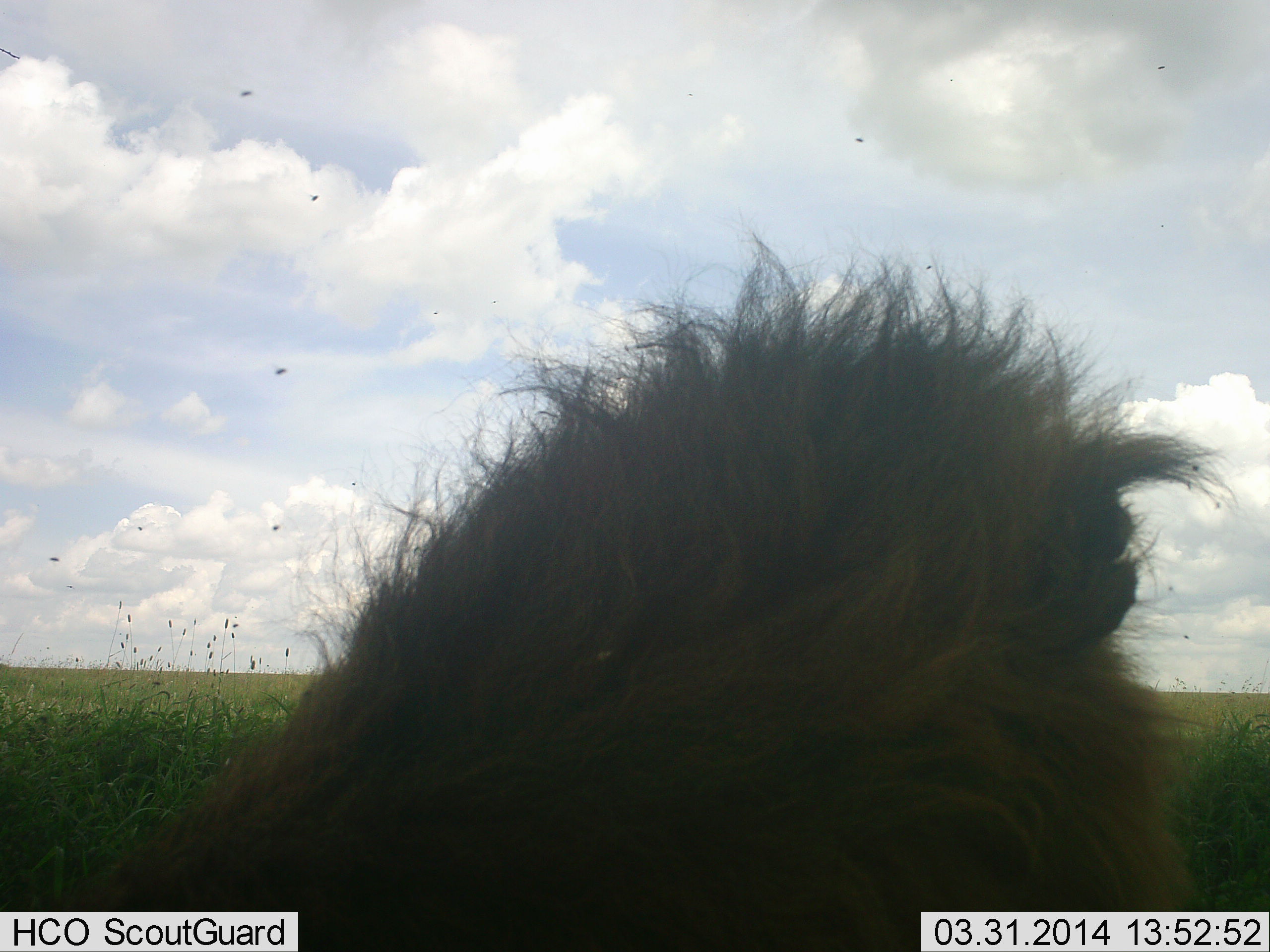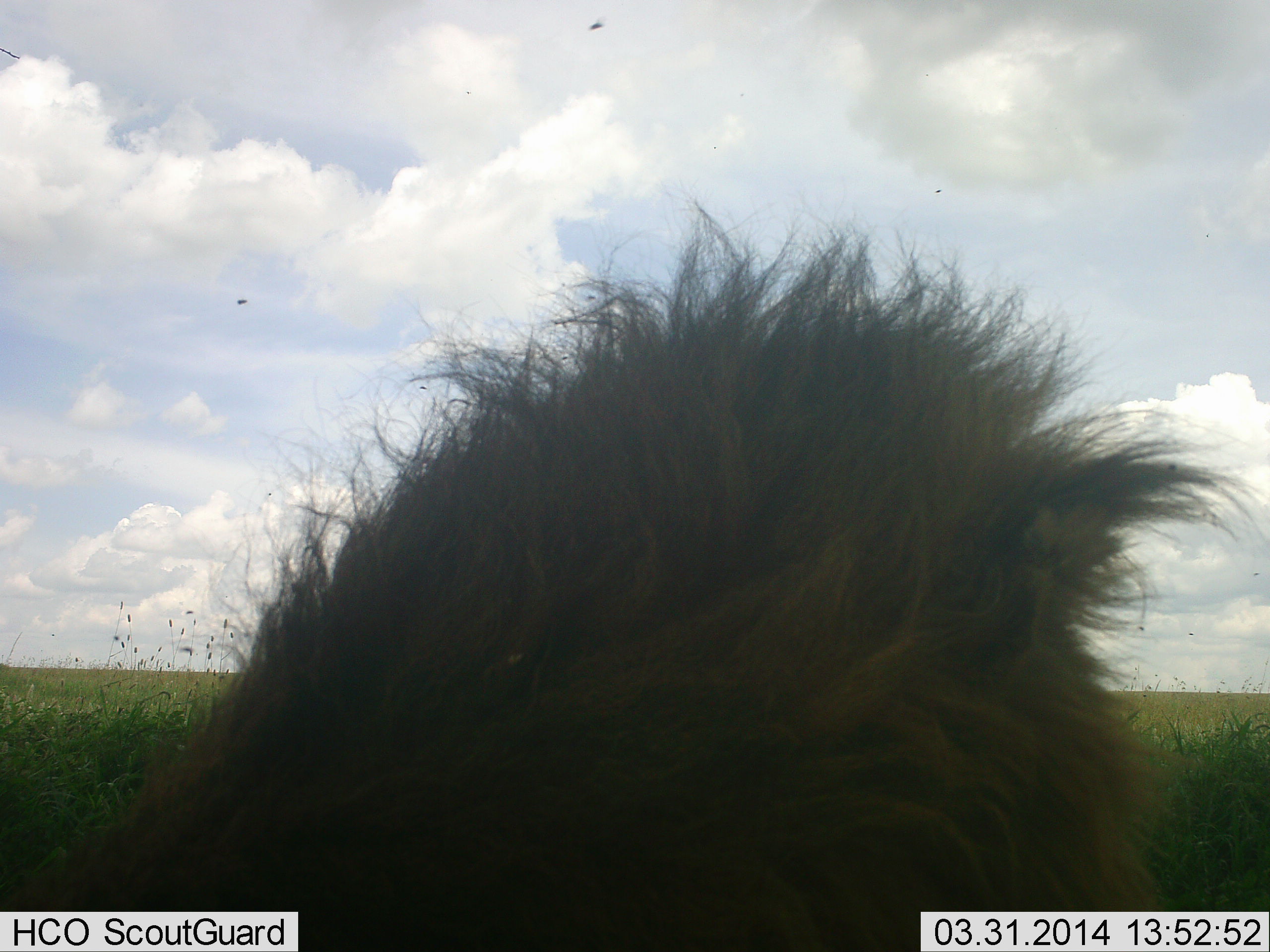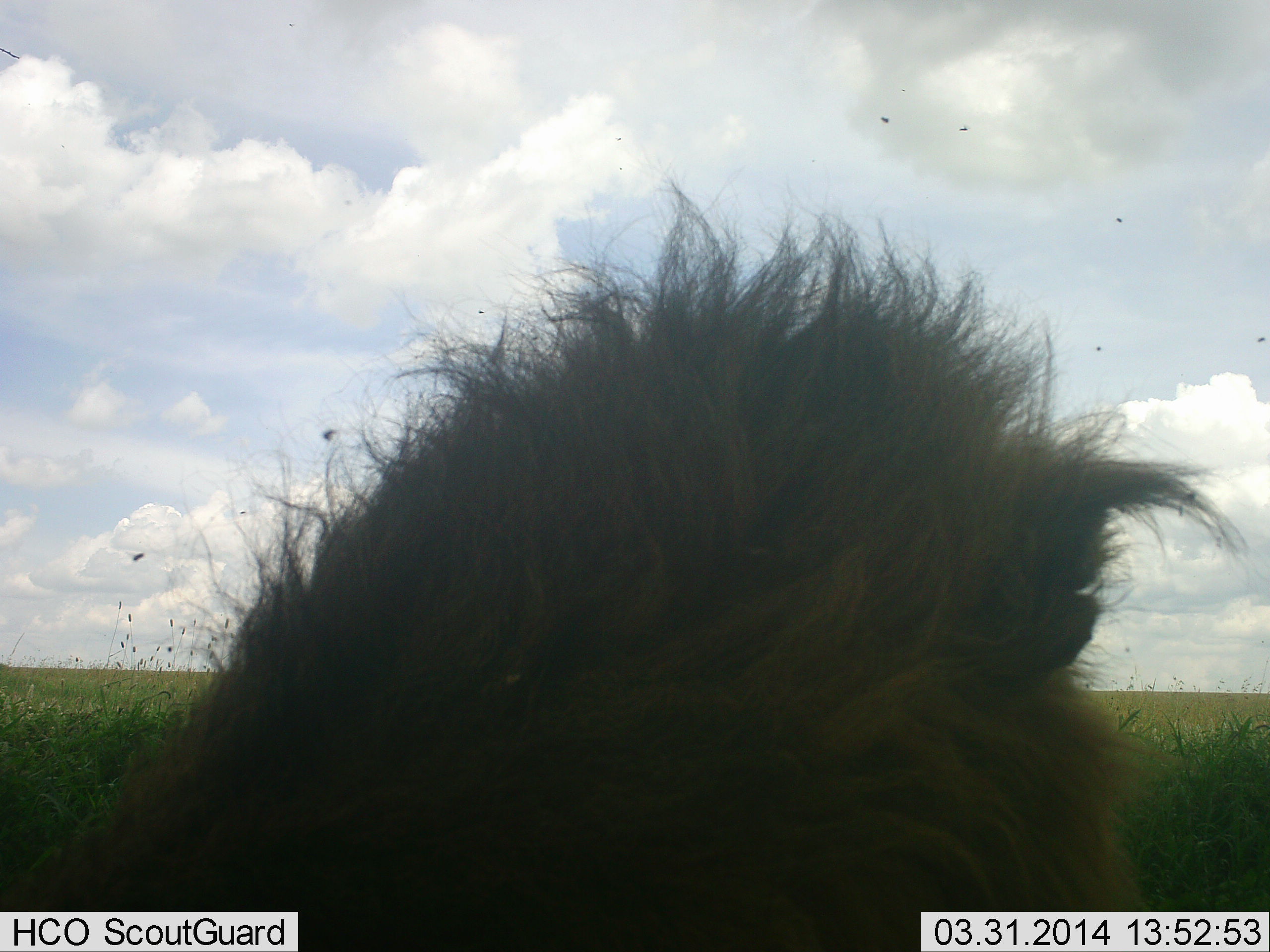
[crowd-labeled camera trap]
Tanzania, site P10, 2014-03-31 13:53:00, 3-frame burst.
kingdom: Animalia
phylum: Chordata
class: Mammalia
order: Carnivora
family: Felidae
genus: Panthera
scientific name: Panthera leo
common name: lion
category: lionmale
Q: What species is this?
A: Lionmale (lion) (Panthera leo).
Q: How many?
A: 1.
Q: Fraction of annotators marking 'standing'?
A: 18%.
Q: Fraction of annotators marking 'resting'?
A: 82%.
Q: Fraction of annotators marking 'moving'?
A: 0%.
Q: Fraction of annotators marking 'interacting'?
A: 0%.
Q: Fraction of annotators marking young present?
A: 0%.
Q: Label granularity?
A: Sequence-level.